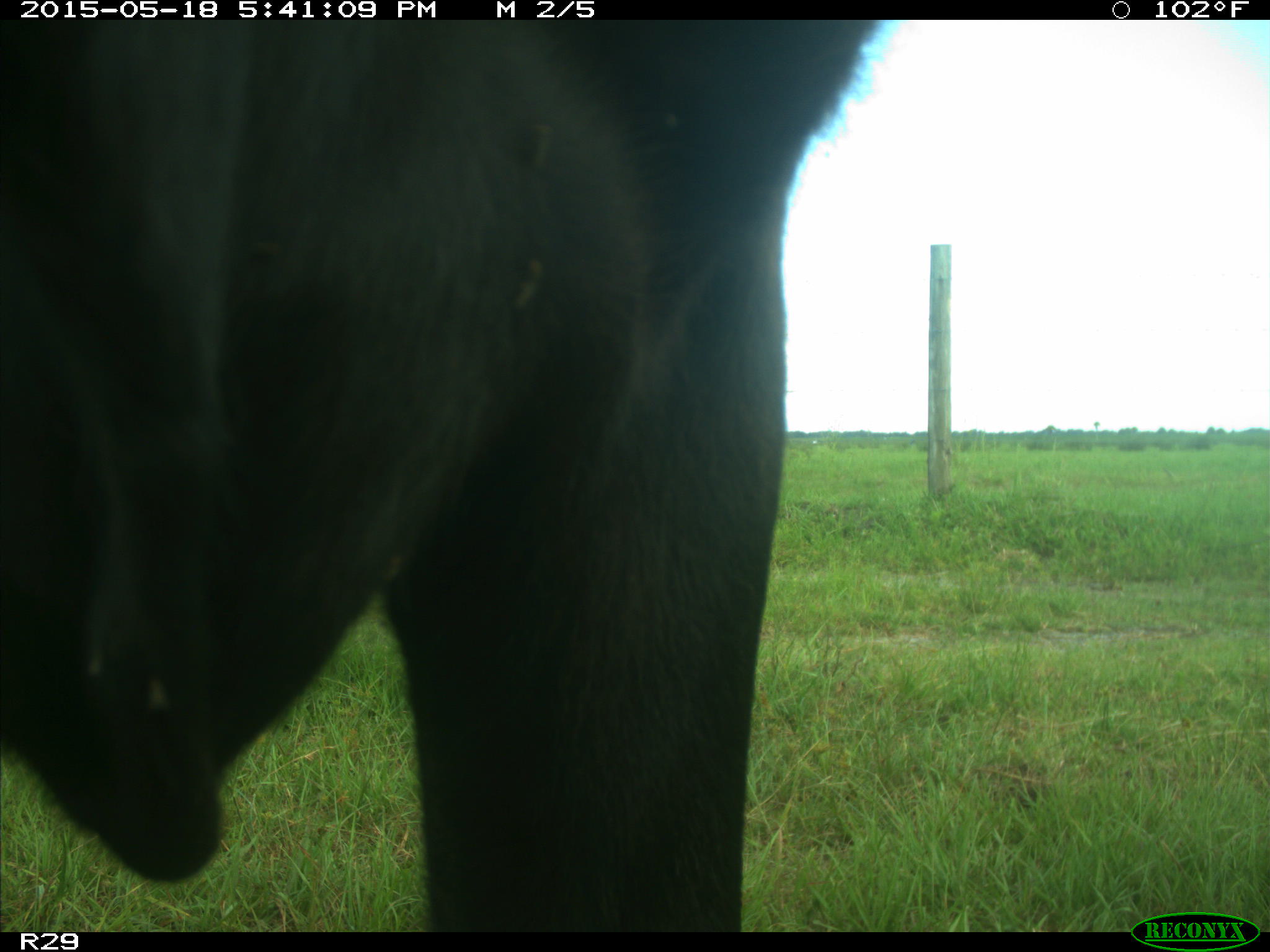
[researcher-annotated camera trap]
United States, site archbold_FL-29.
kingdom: Animalia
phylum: Chordata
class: Mammalia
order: Artiodactyla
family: Bovidae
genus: Bos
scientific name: Bos taurus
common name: domestic cow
Bos taurus (domestic cow).